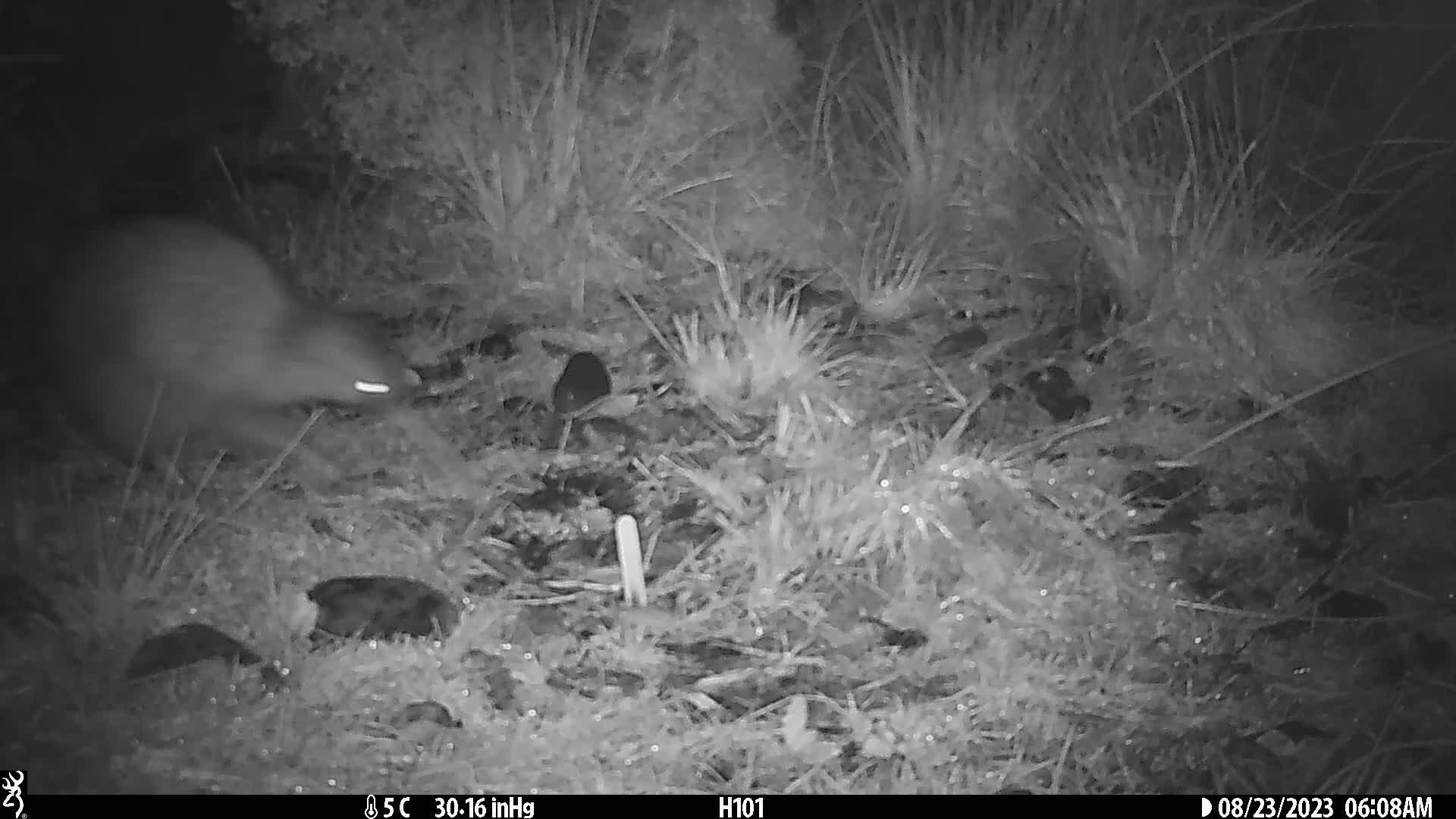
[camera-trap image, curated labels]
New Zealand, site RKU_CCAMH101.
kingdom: Animalia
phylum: Chordata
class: Aves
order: Apterygiformes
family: Apterygidae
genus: Apteryx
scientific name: Apteryx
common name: kiwi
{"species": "kiwi (Apteryx)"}